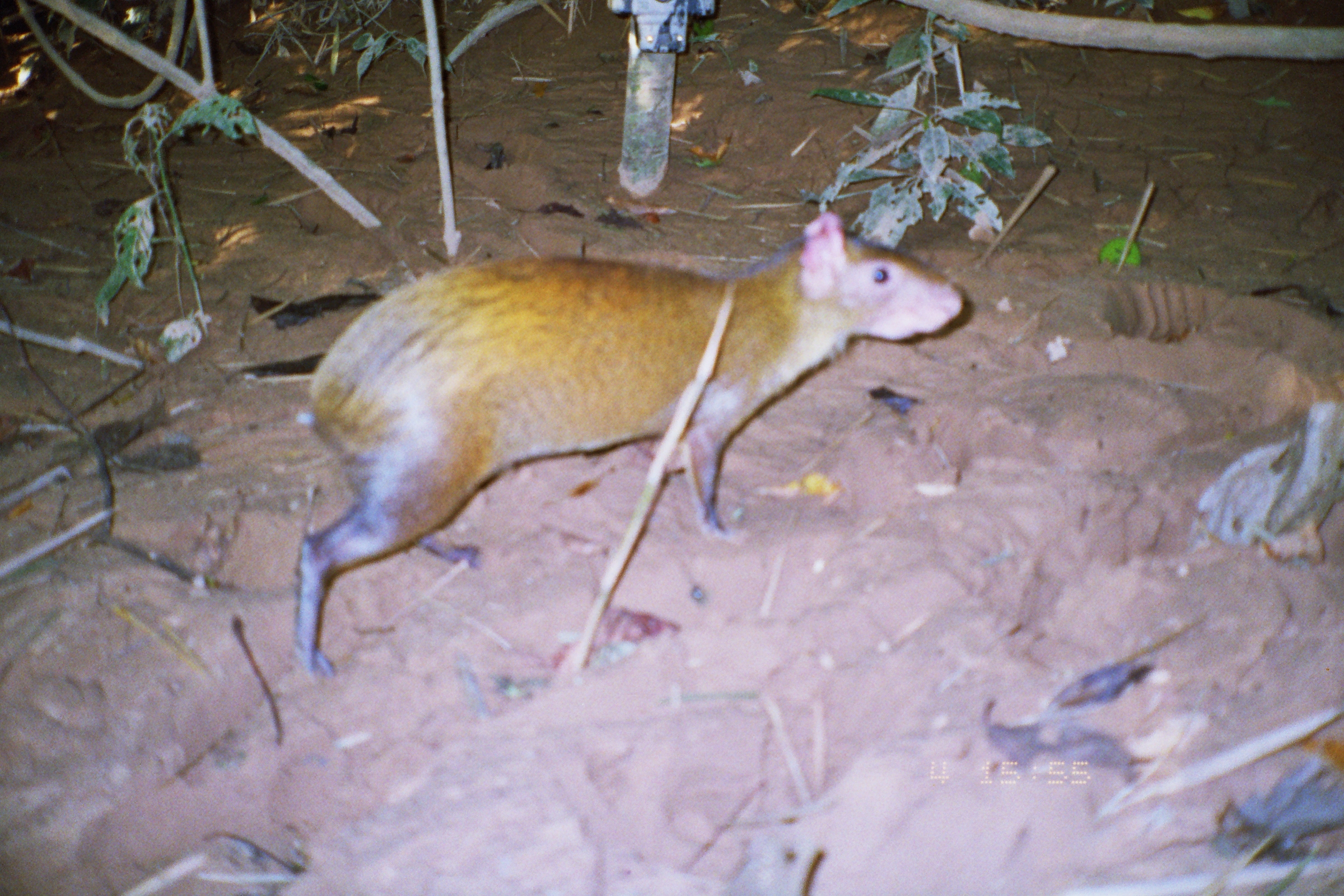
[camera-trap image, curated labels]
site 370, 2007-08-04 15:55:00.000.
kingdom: Animalia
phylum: Chordata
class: Mammalia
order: Rodentia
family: Dasyproctidae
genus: Dasyprocta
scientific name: Dasyprocta punctata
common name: central american agouti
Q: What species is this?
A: Dasyprocta punctata (central american agouti).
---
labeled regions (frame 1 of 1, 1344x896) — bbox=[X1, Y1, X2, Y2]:
dasyprocta punctata: bbox=[289, 206, 971, 686]